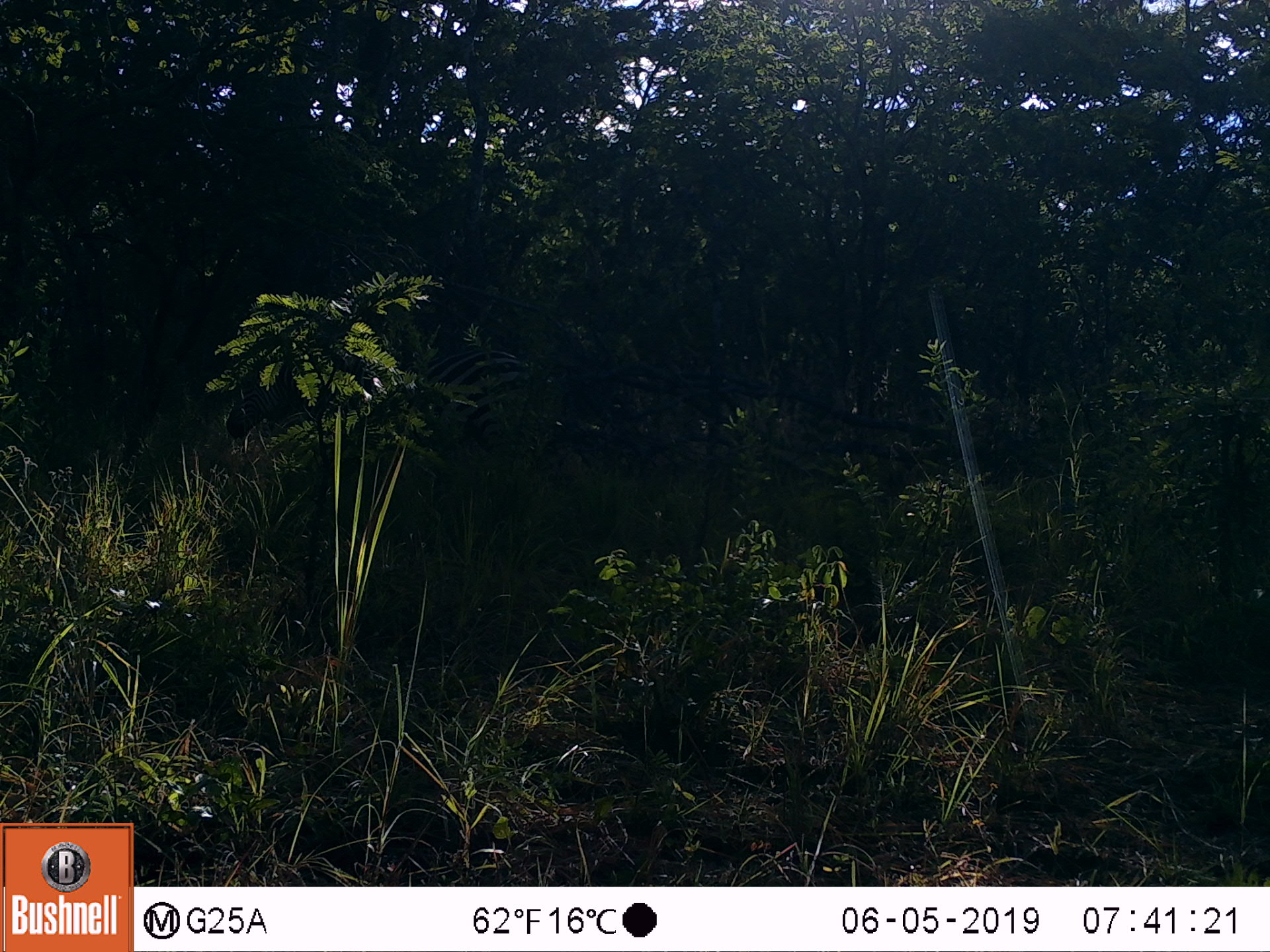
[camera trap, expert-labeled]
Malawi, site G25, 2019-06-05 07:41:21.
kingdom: Animalia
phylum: Chordata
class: Mammalia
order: Perissodactyla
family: Equidae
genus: Equus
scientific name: Equus quagga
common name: plains zebra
Plains zebra (Equus quagga), count 1.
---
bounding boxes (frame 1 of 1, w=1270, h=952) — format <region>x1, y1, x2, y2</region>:
plains zebra: <region>418, 345, 539, 450</region>